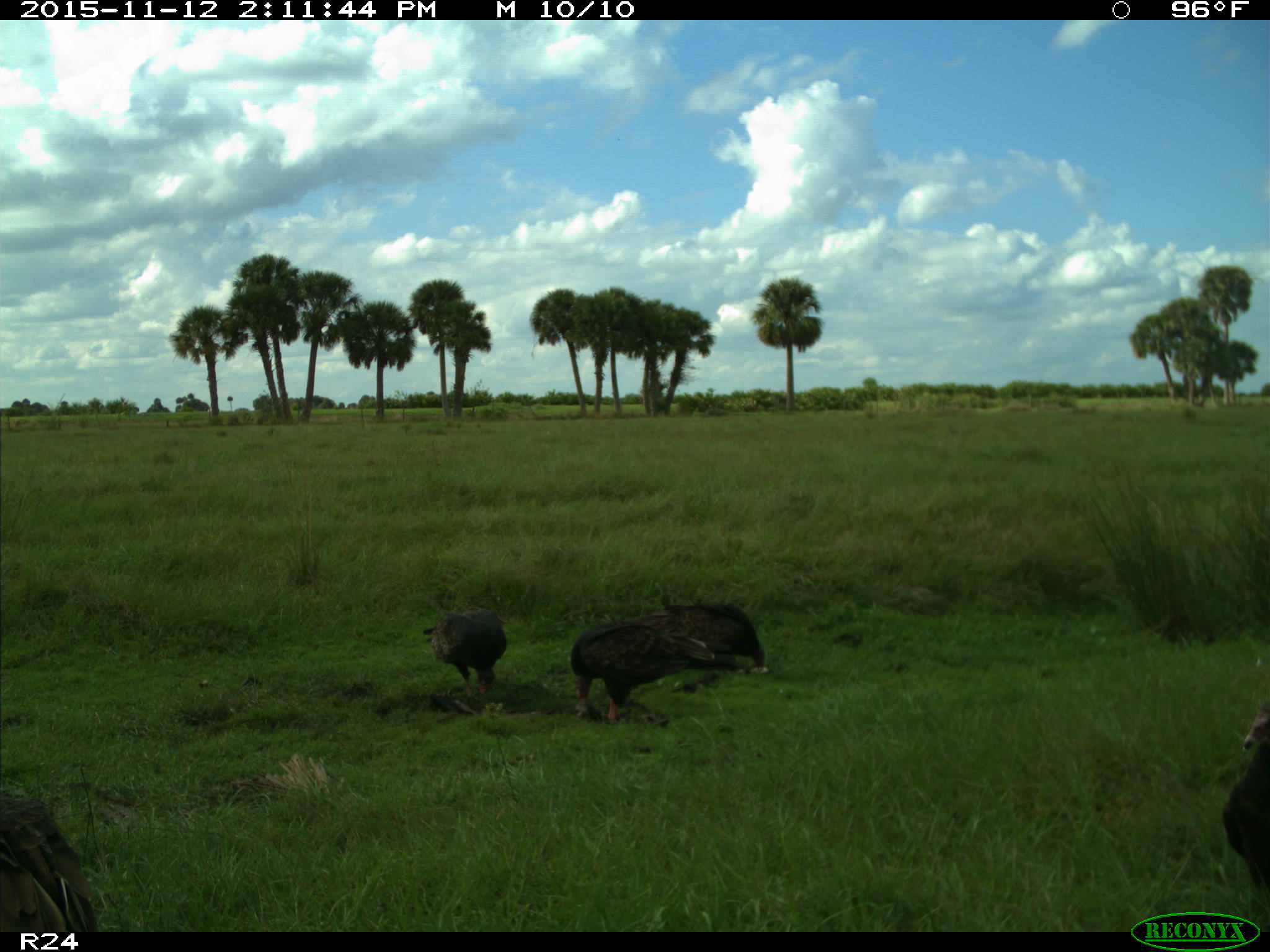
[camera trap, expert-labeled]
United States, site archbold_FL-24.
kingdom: Animalia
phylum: Chordata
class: Aves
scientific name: Aves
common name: birds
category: unidentified bird